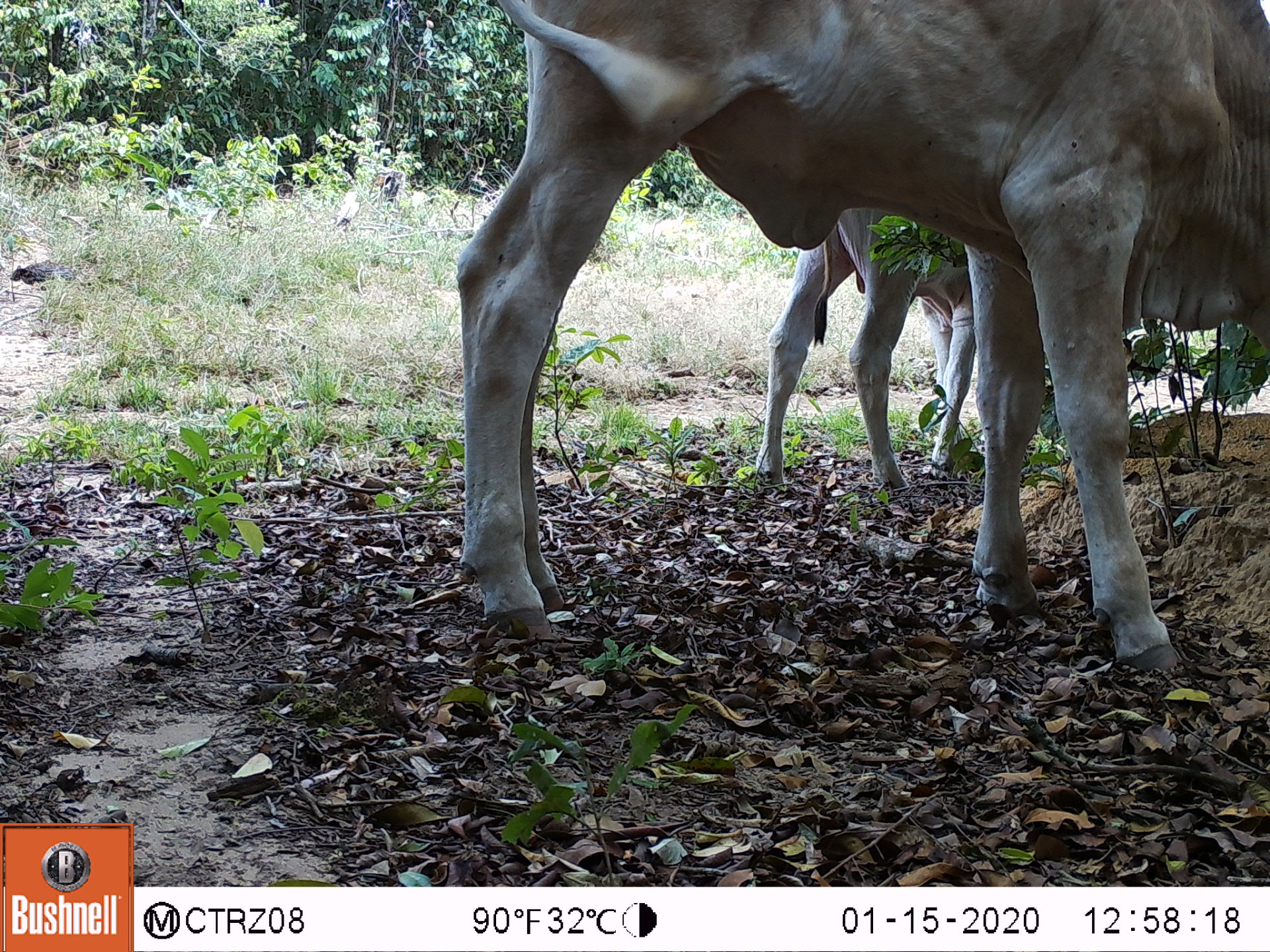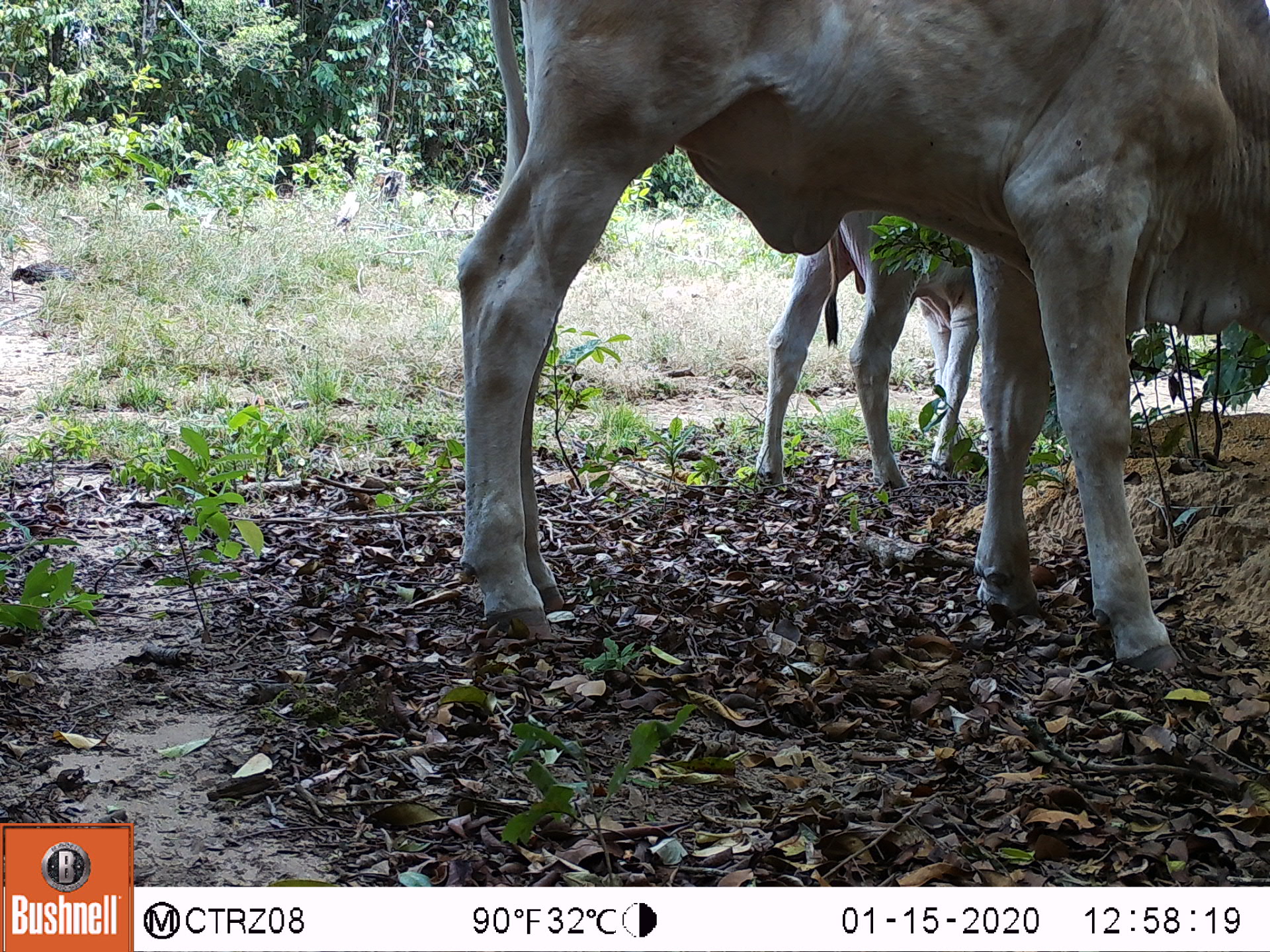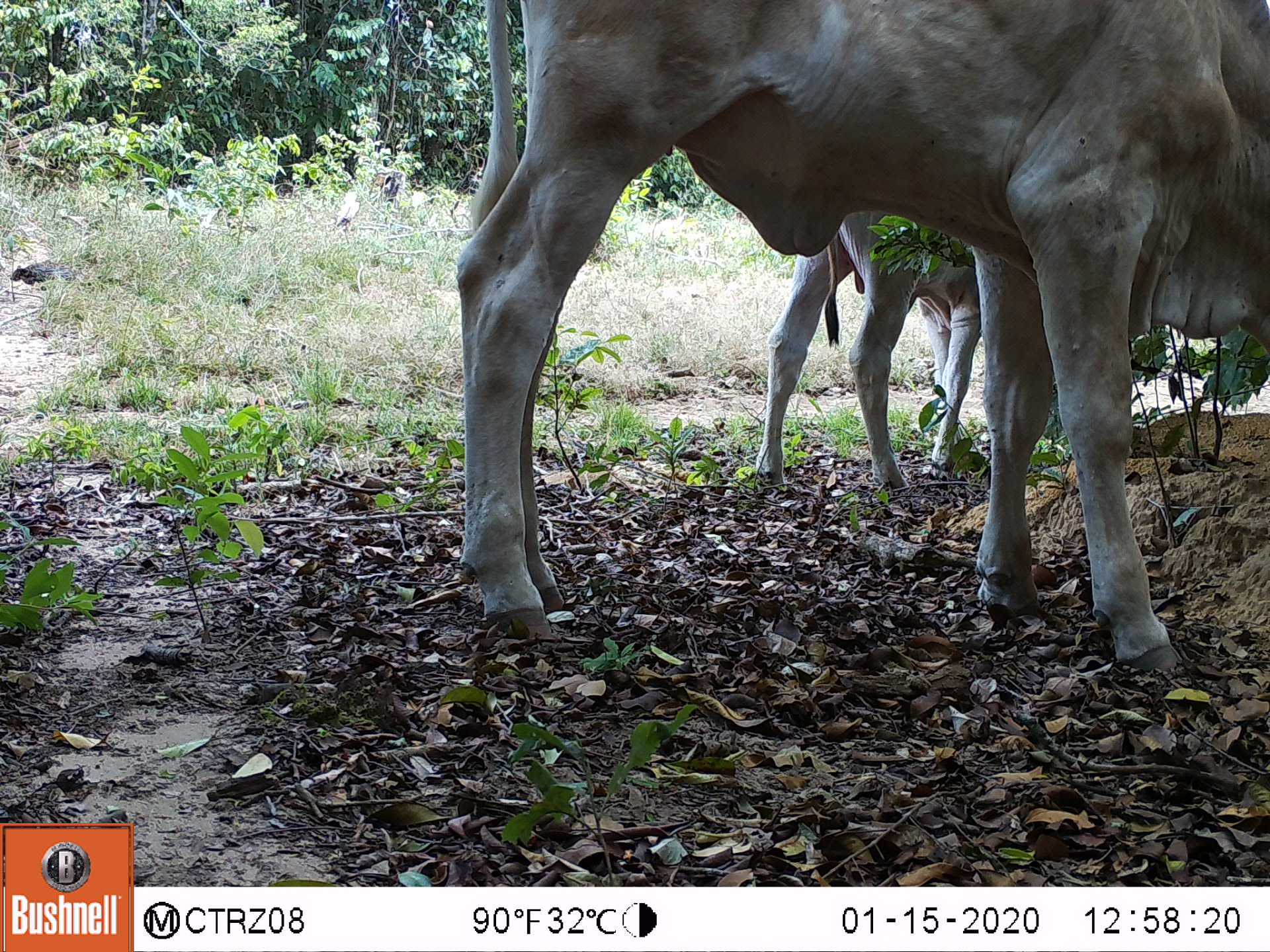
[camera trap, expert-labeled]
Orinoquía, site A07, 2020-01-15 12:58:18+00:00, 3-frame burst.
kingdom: Animalia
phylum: Chordata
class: Mammalia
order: Artiodactyla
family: Bovidae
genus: Bos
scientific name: Bos taurus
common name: cow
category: cattle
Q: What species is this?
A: Cattle (cow) (Bos taurus).